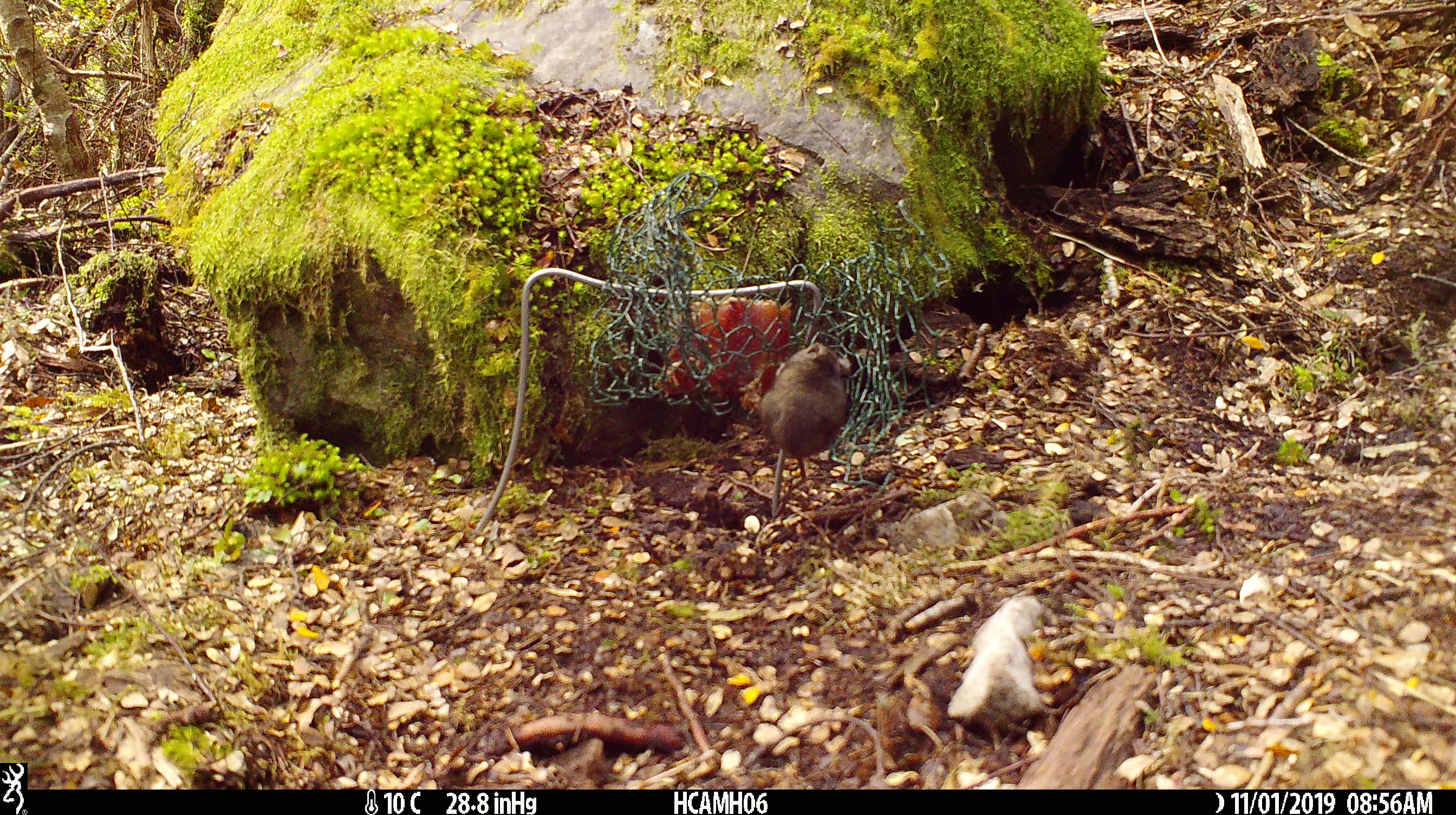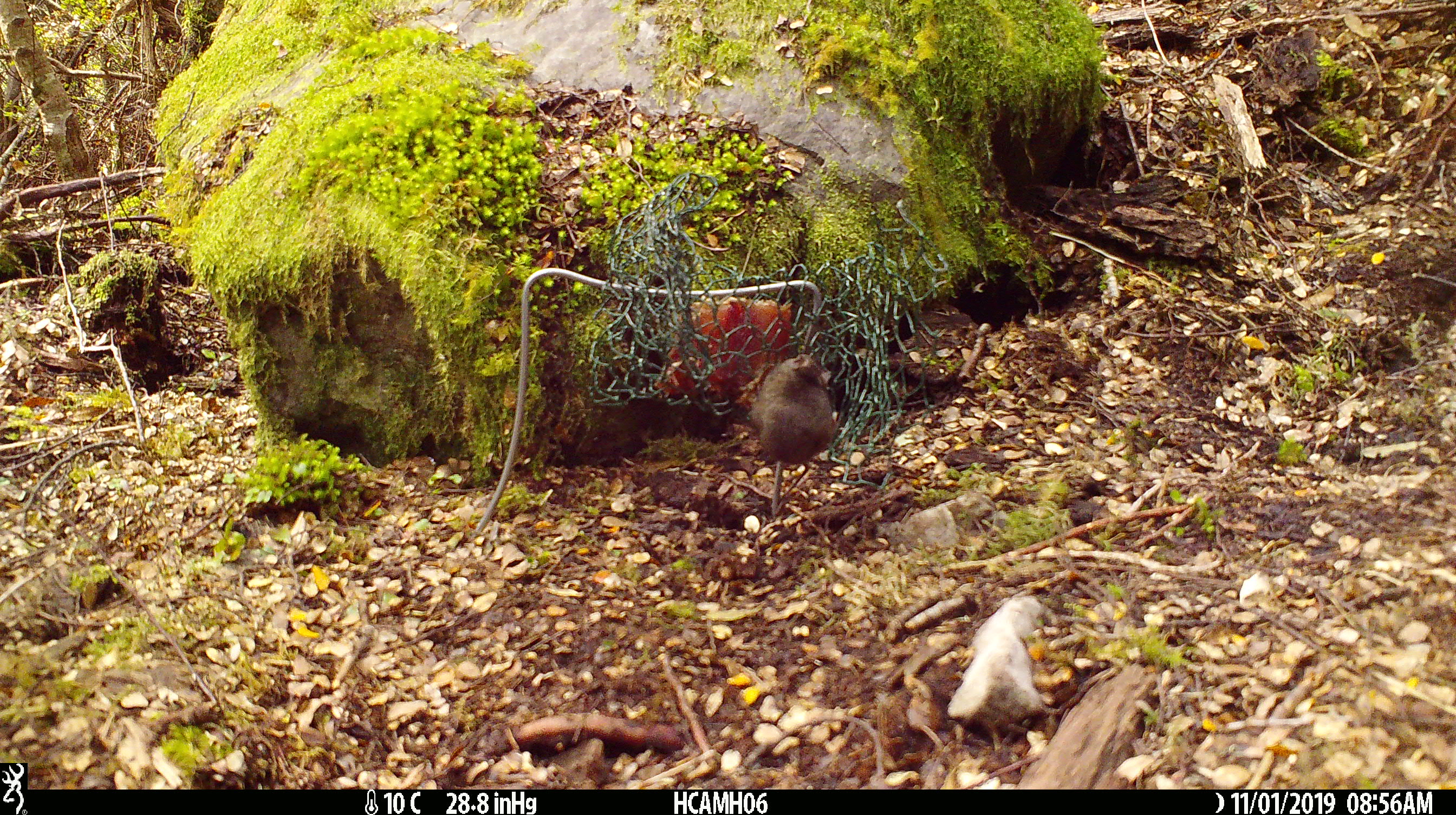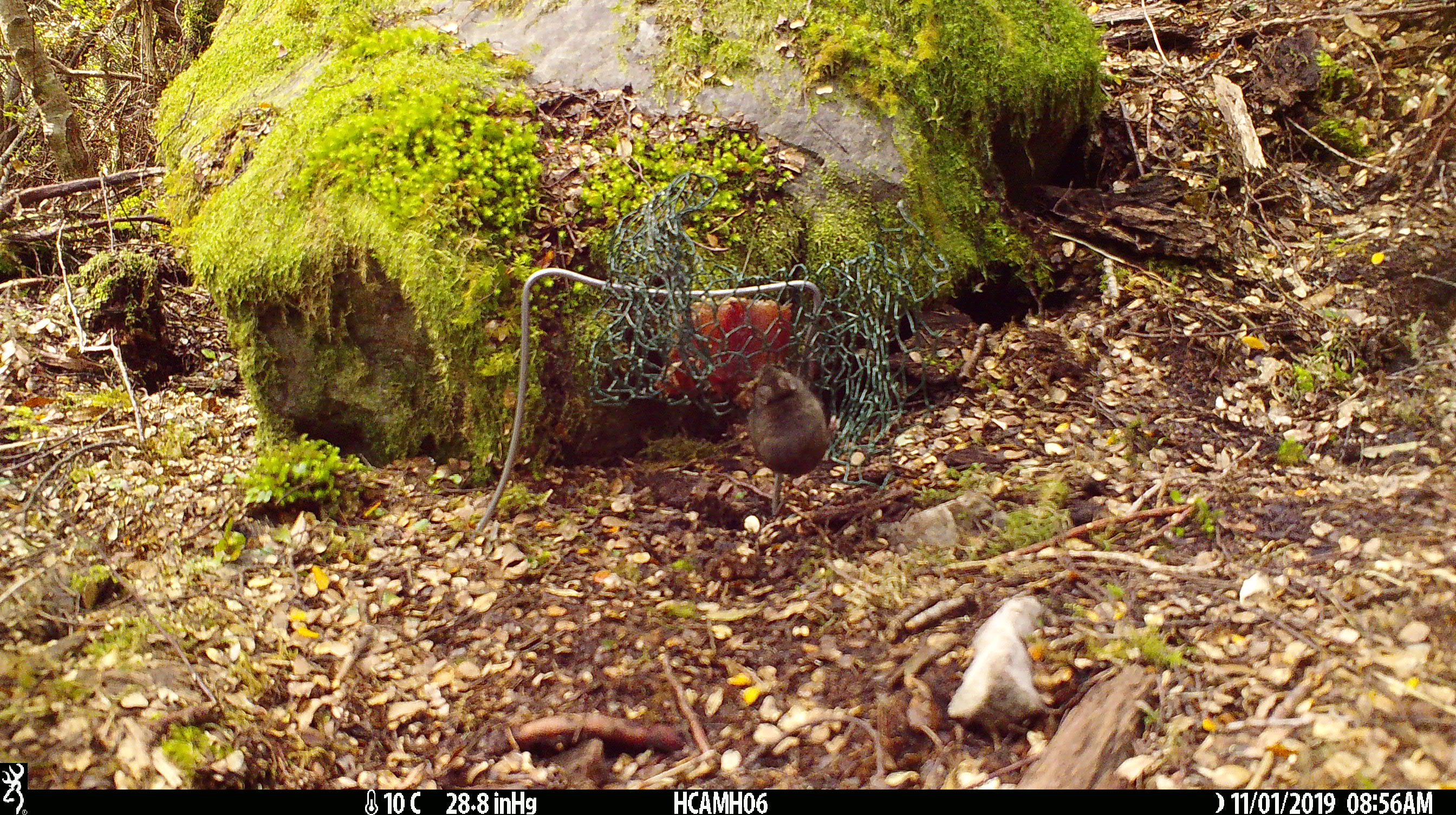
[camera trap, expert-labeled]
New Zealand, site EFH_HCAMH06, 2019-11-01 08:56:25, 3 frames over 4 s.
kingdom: Animalia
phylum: Chordata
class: Mammalia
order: Rodentia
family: Muridae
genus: Mus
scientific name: Mus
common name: mouse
Mouse (Mus).